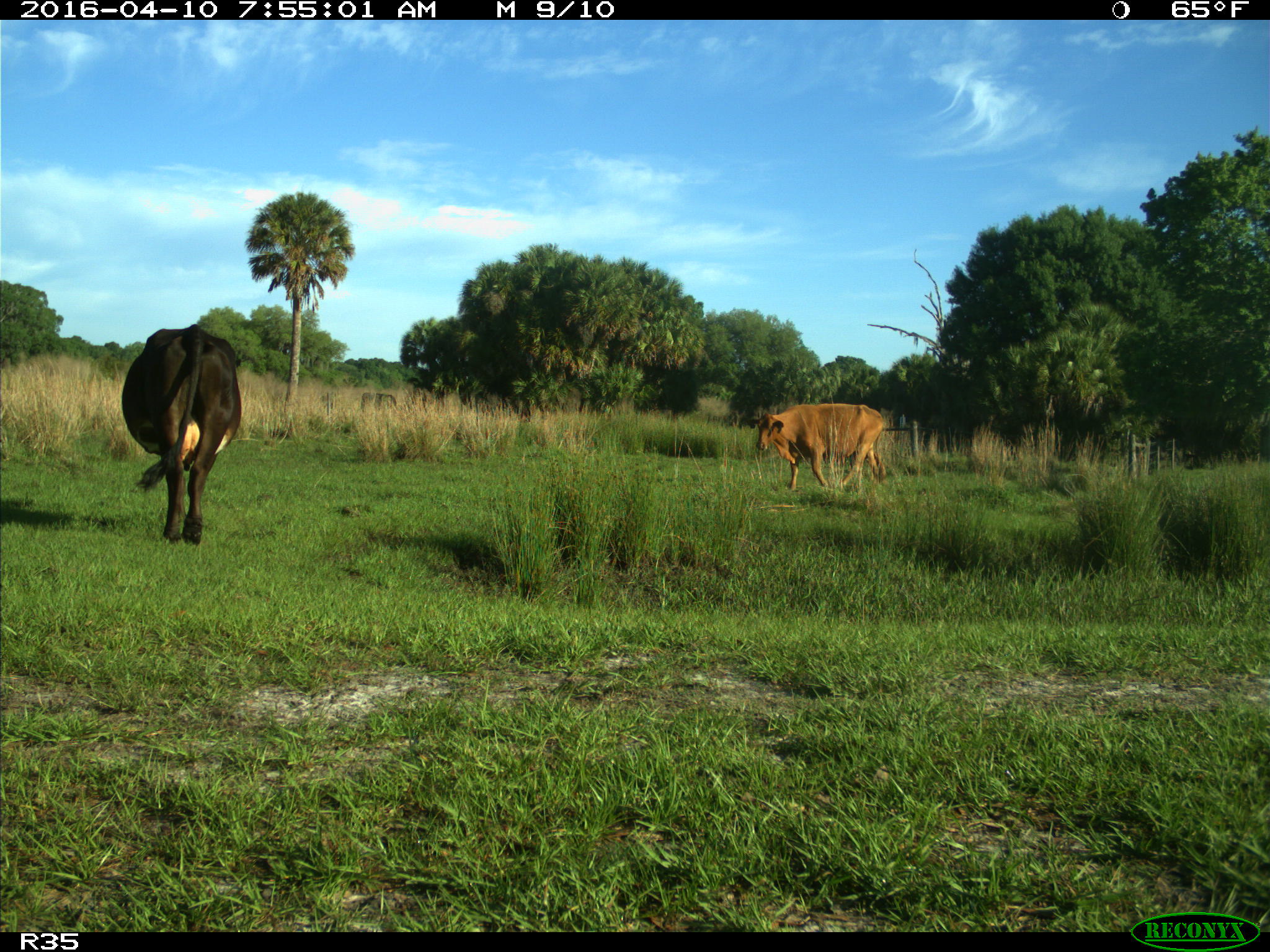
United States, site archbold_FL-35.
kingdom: Animalia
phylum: Chordata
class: Mammalia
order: Artiodactyla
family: Bovidae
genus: Bos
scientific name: Bos taurus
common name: domestic cow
Bos taurus (domestic cow).